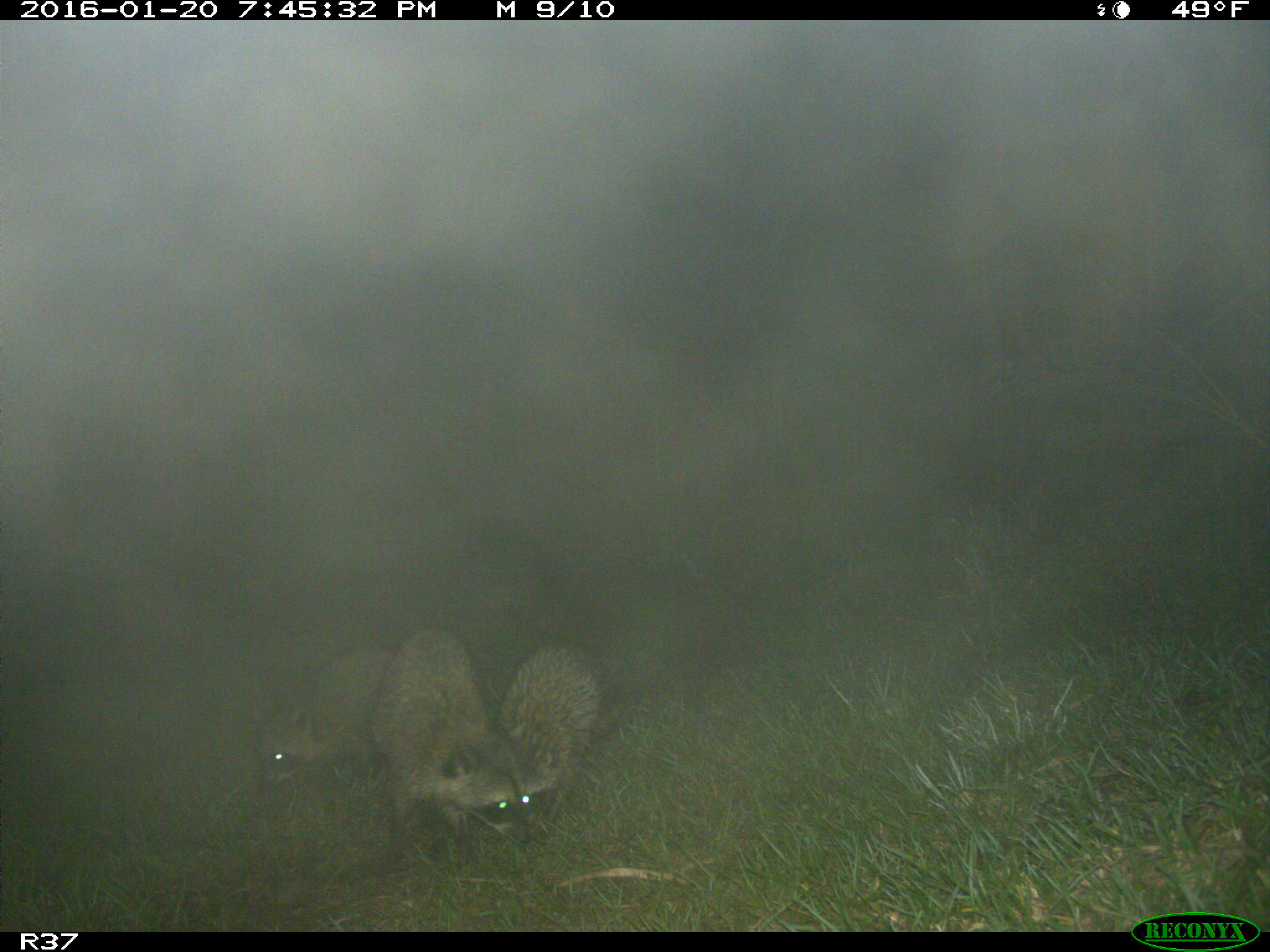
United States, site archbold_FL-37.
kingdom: Animalia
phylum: Chordata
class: Mammalia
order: Carnivora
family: Procyonidae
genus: Procyon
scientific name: Procyon lotor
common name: common raccoon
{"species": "Procyon lotor (common raccoon)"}